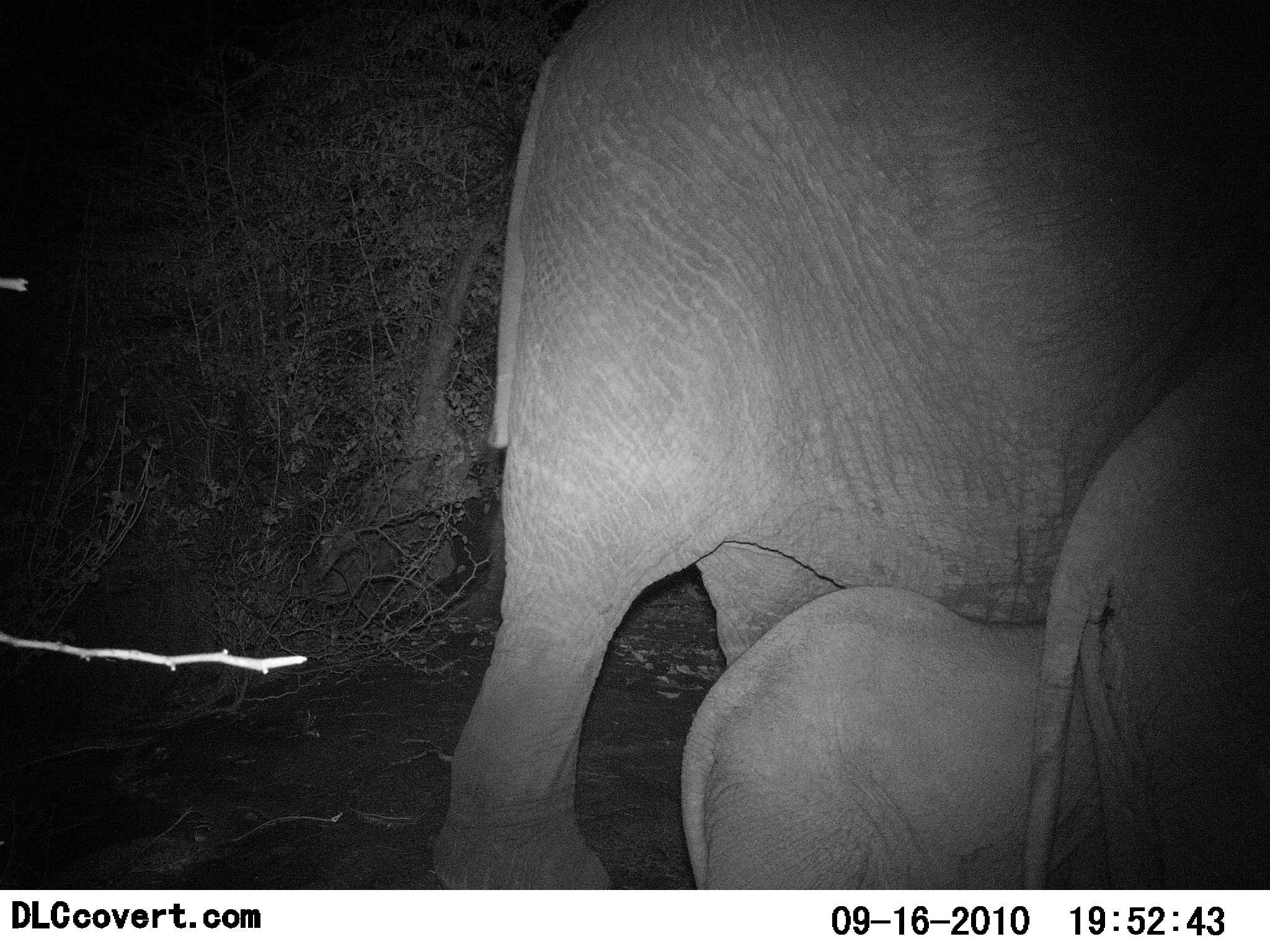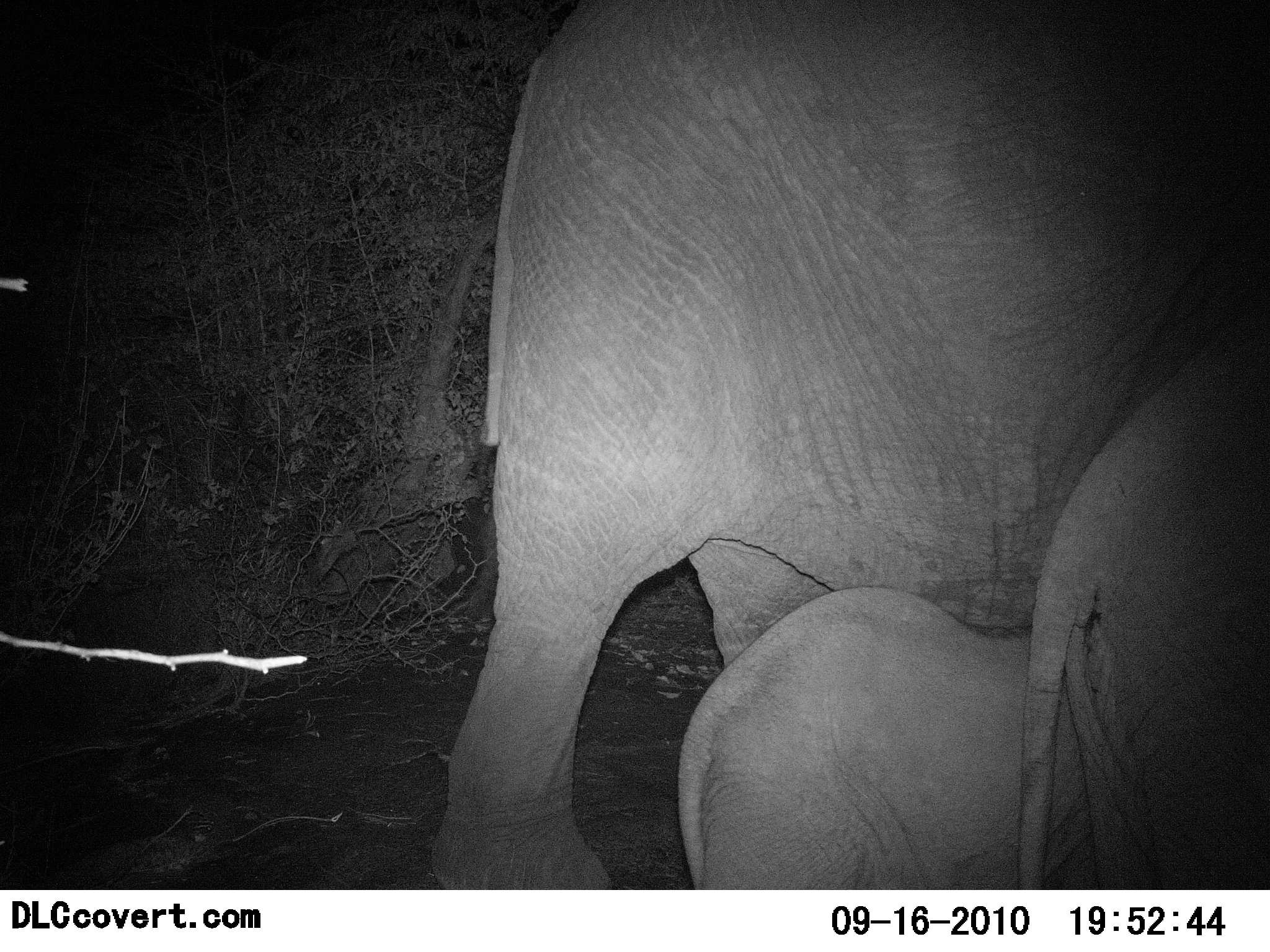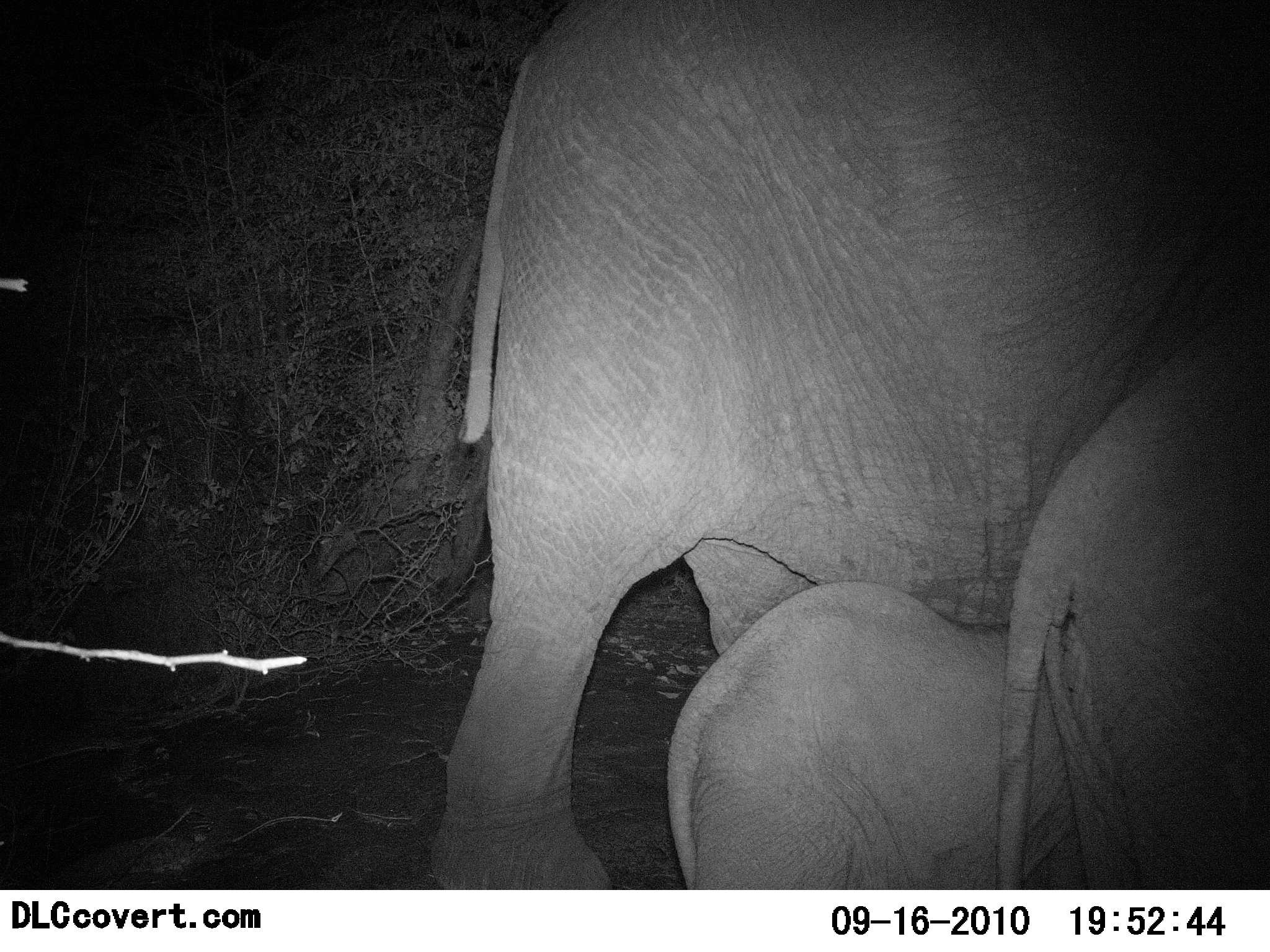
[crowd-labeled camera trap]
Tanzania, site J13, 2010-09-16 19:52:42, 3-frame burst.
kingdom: Animalia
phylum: Chordata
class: Mammalia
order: Proboscidea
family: Elephantidae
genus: Loxodonta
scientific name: Loxodonta africana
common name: african bush elephant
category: elephant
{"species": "elephant (african bush elephant) (Loxodonta africana)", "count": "3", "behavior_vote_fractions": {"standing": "56%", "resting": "0%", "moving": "56%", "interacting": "0%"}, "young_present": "100%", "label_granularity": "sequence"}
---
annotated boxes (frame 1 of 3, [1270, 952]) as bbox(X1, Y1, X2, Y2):
animal: bbox(430, 0, 1270, 890); bbox(1021, 318, 1270, 890); bbox(678, 584, 1115, 890)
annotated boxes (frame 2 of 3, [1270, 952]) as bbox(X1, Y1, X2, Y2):
animal: bbox(428, 2, 1269, 889); bbox(1014, 308, 1269, 890); bbox(675, 584, 1108, 890)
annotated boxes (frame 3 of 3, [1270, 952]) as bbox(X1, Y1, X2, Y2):
animal: bbox(430, 2, 1269, 890); bbox(993, 315, 1269, 892); bbox(667, 577, 1094, 890)